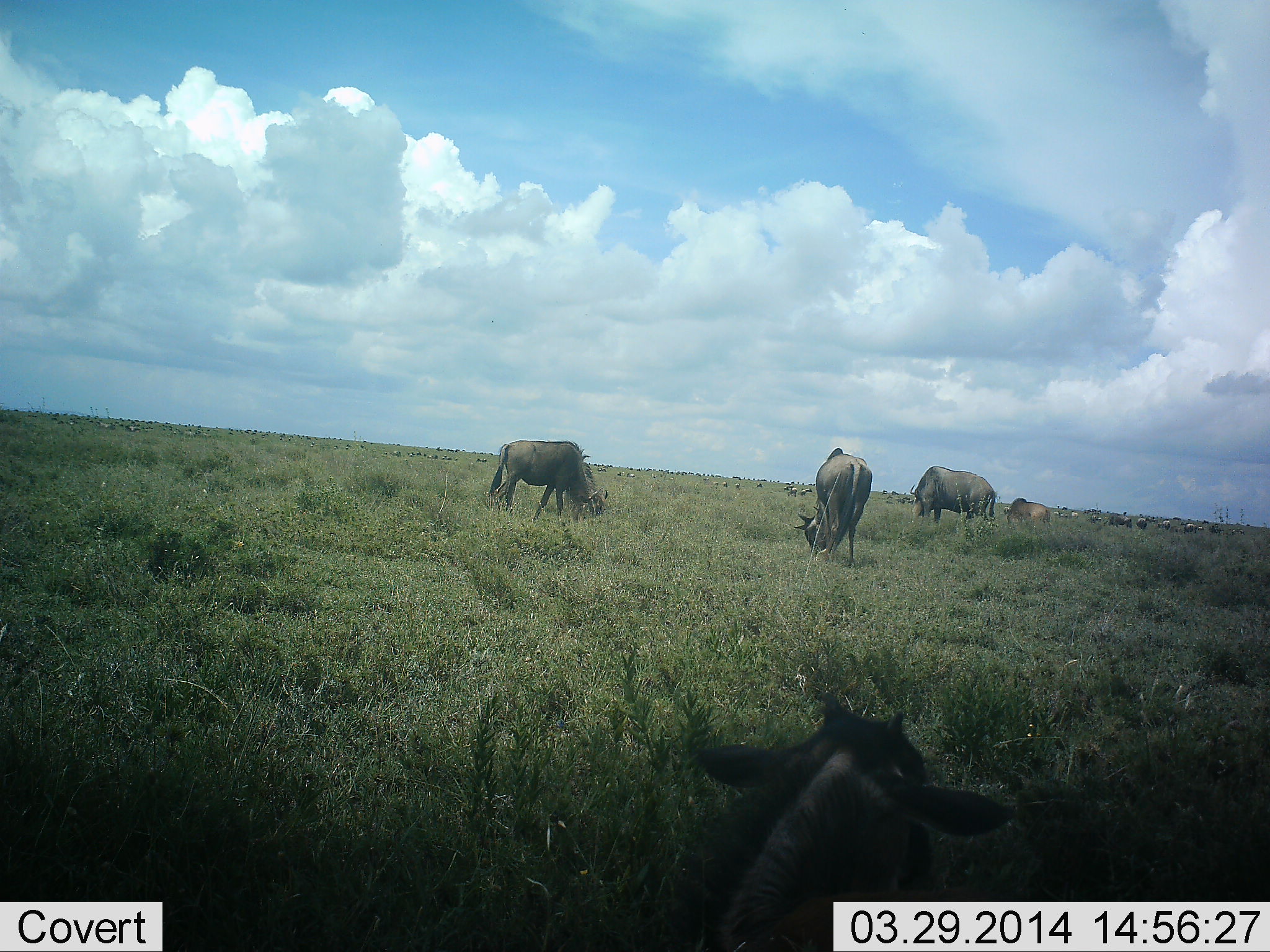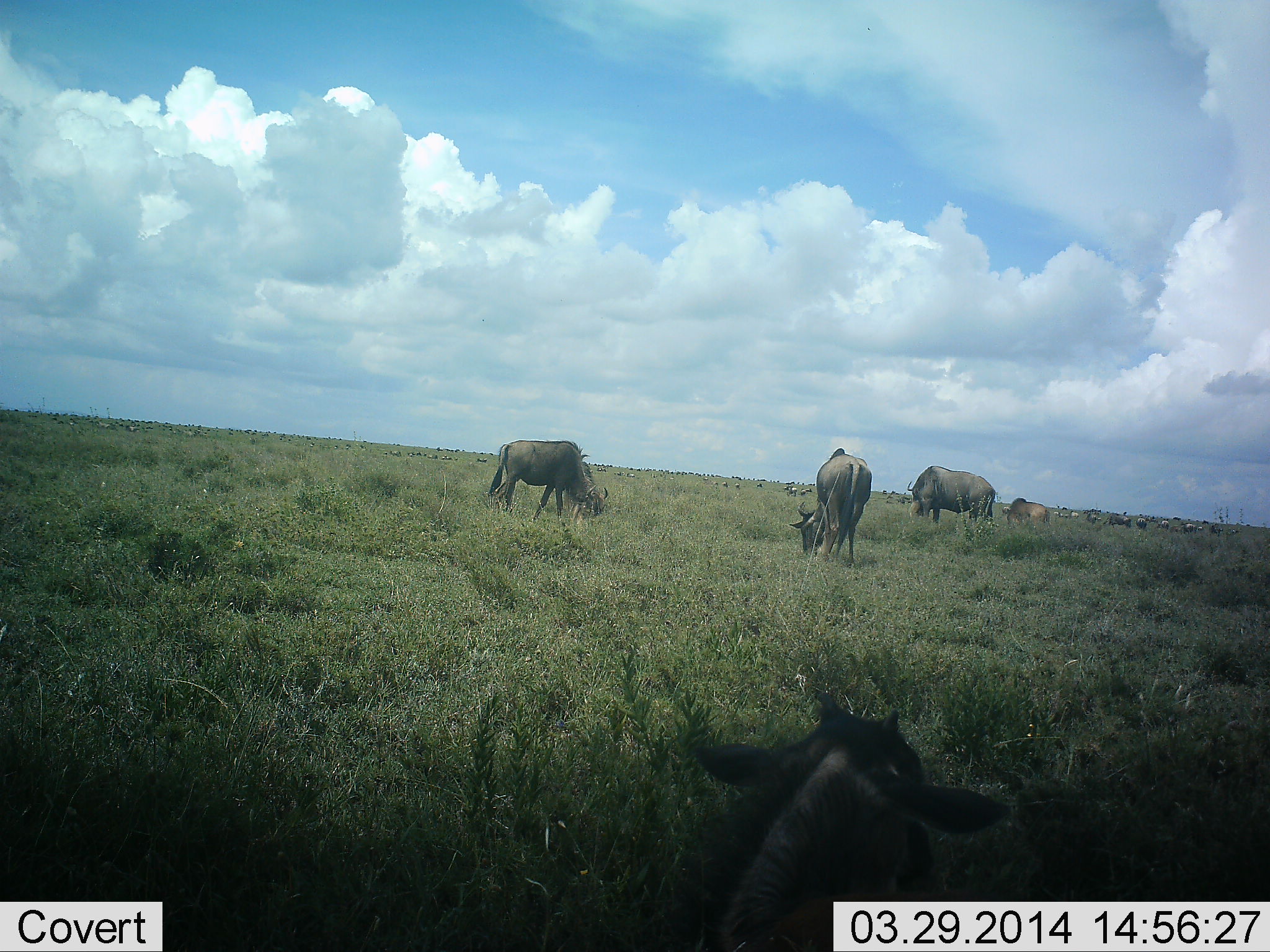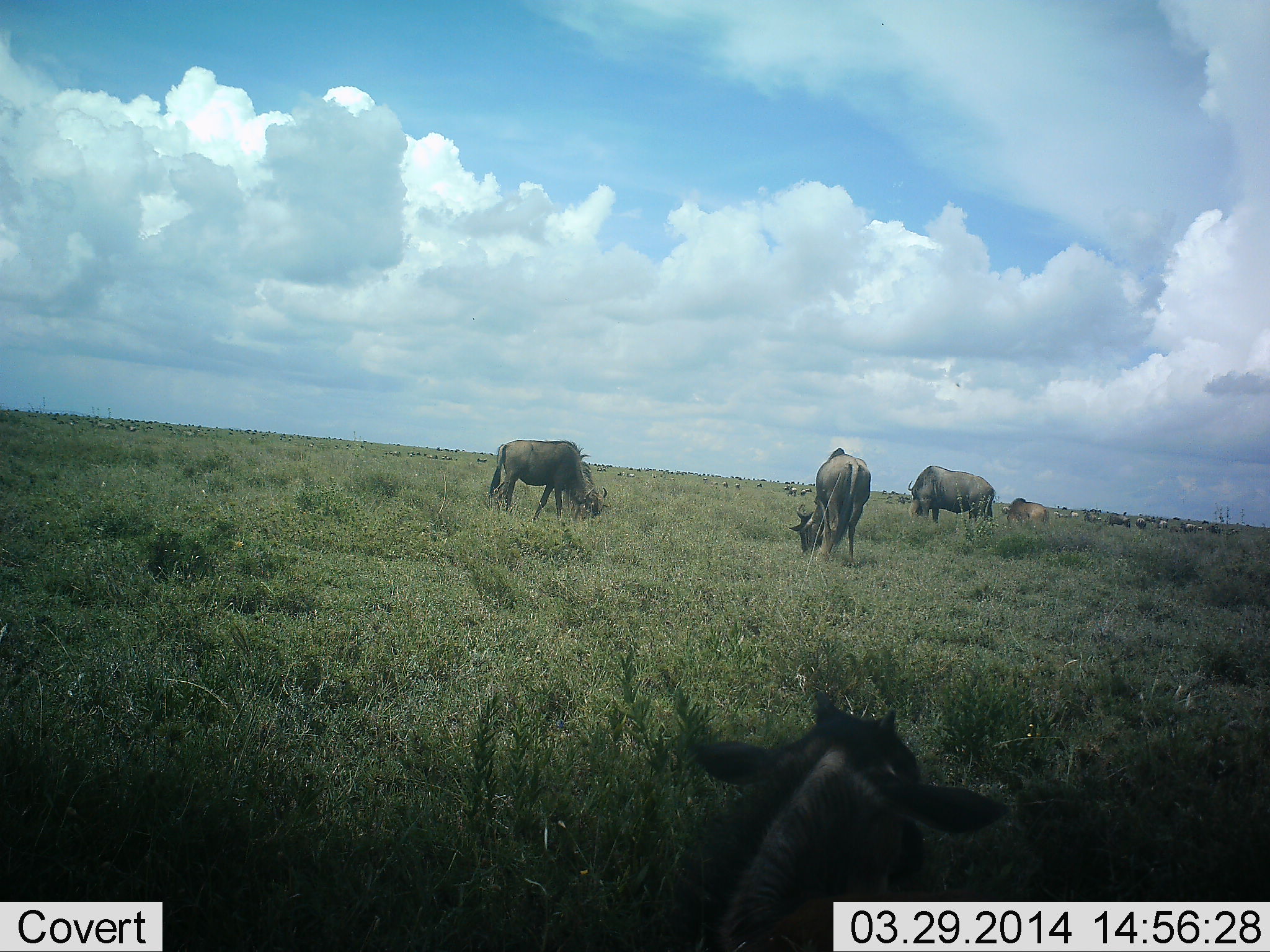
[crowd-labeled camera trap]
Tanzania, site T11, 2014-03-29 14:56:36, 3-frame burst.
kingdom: Animalia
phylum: Chordata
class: Mammalia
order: Artiodactyla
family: Bovidae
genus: Connochaetes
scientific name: Connochaetes taurinus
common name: blue wildebeest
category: wildebeest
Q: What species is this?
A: Wildebeest (blue wildebeest) (Connochaetes taurinus).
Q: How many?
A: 11-50.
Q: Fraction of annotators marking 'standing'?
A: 50%.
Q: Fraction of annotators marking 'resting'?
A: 50%.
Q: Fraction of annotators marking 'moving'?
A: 0%.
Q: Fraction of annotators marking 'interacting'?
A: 0%.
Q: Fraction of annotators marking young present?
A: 0%.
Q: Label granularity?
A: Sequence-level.